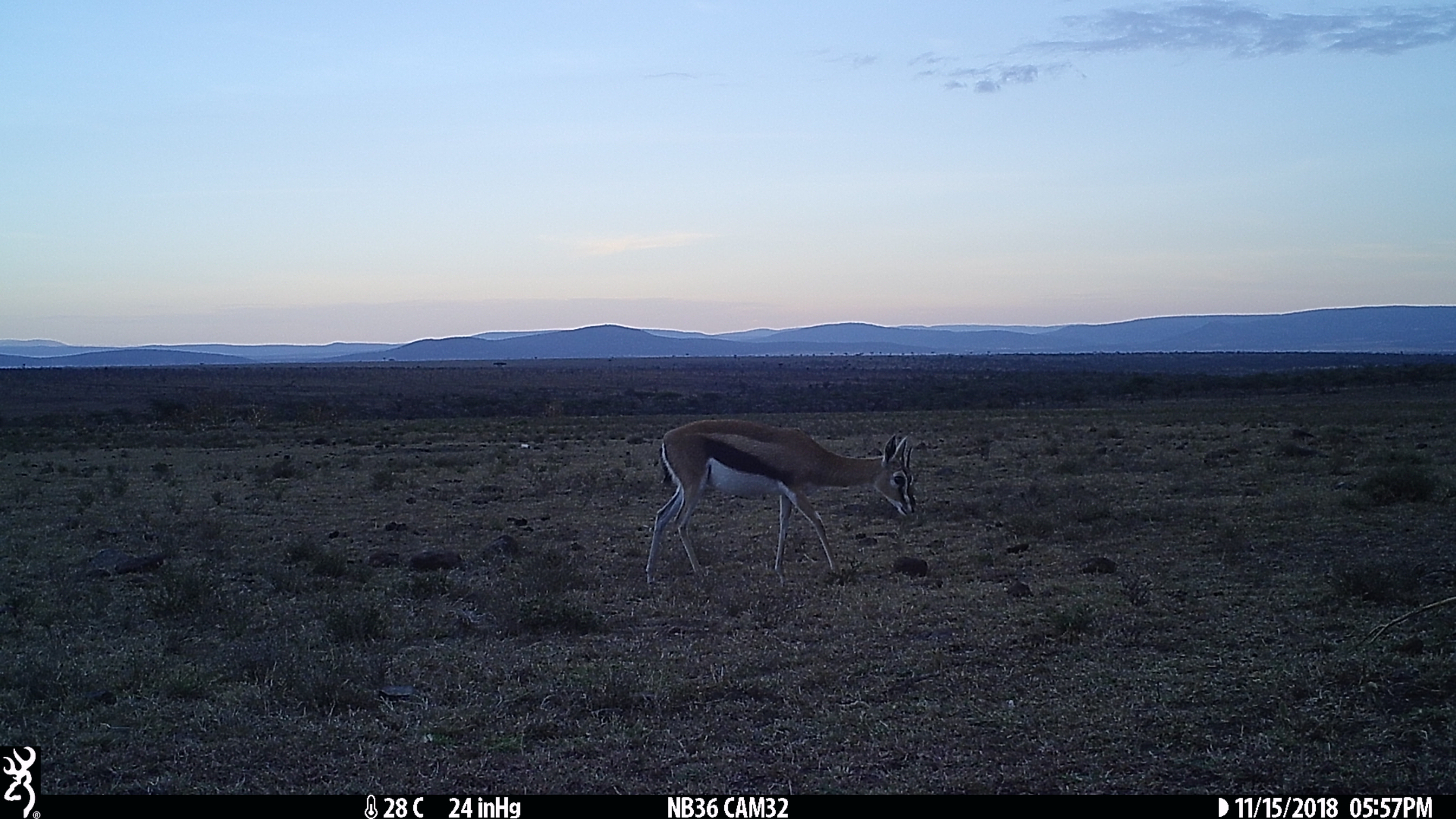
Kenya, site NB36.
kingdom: Animalia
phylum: Chordata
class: Mammalia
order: Artiodactyla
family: Bovidae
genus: Eudorcas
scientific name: Eudorcas thomsonii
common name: thomon's gazelle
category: gazelle thomsons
Gazelle thomsons (thomon's gazelle) (Eudorcas thomsonii).